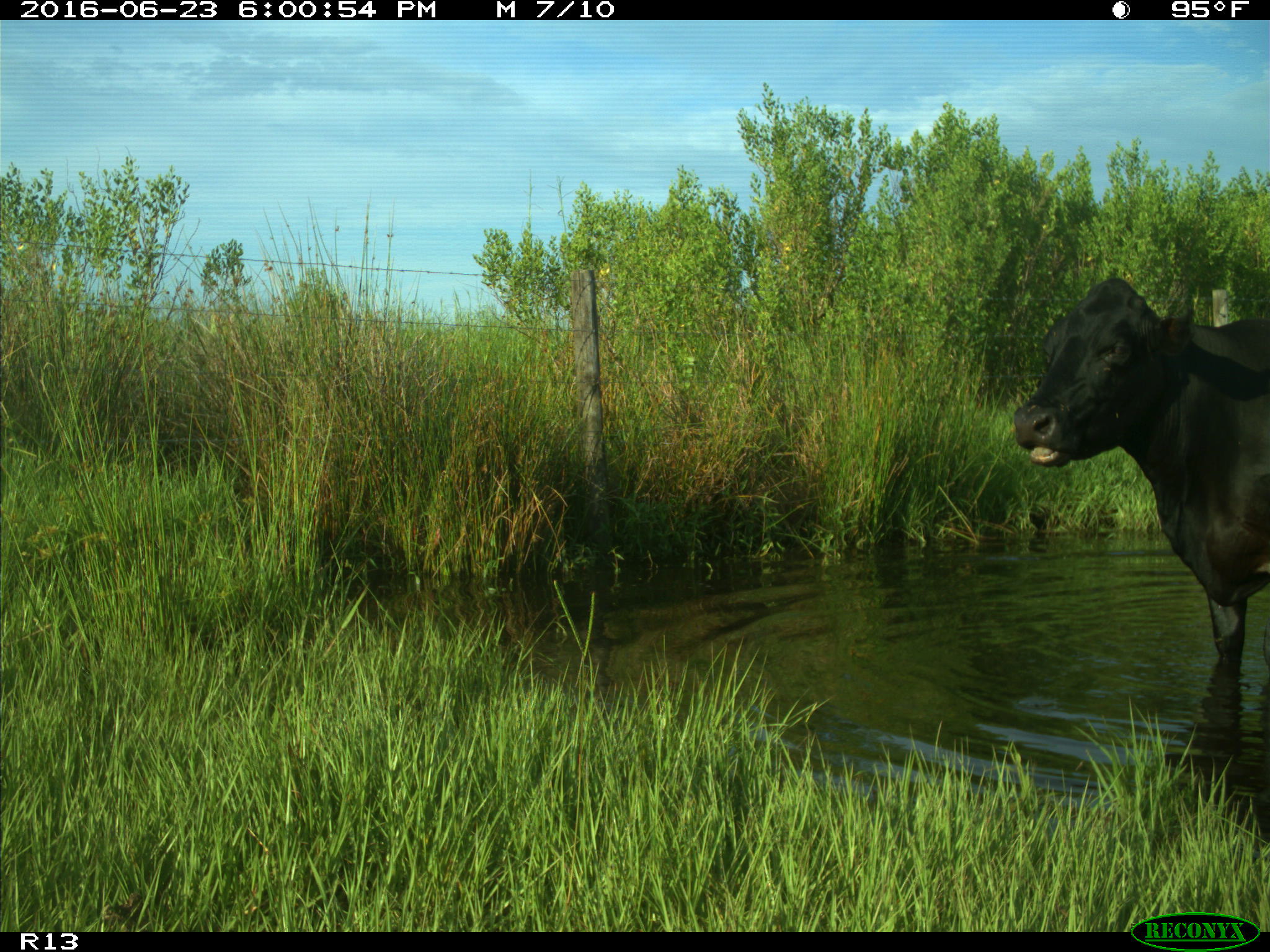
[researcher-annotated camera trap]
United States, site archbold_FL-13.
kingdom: Animalia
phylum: Chordata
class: Mammalia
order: Artiodactyla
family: Bovidae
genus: Bos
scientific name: Bos taurus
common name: domestic cow